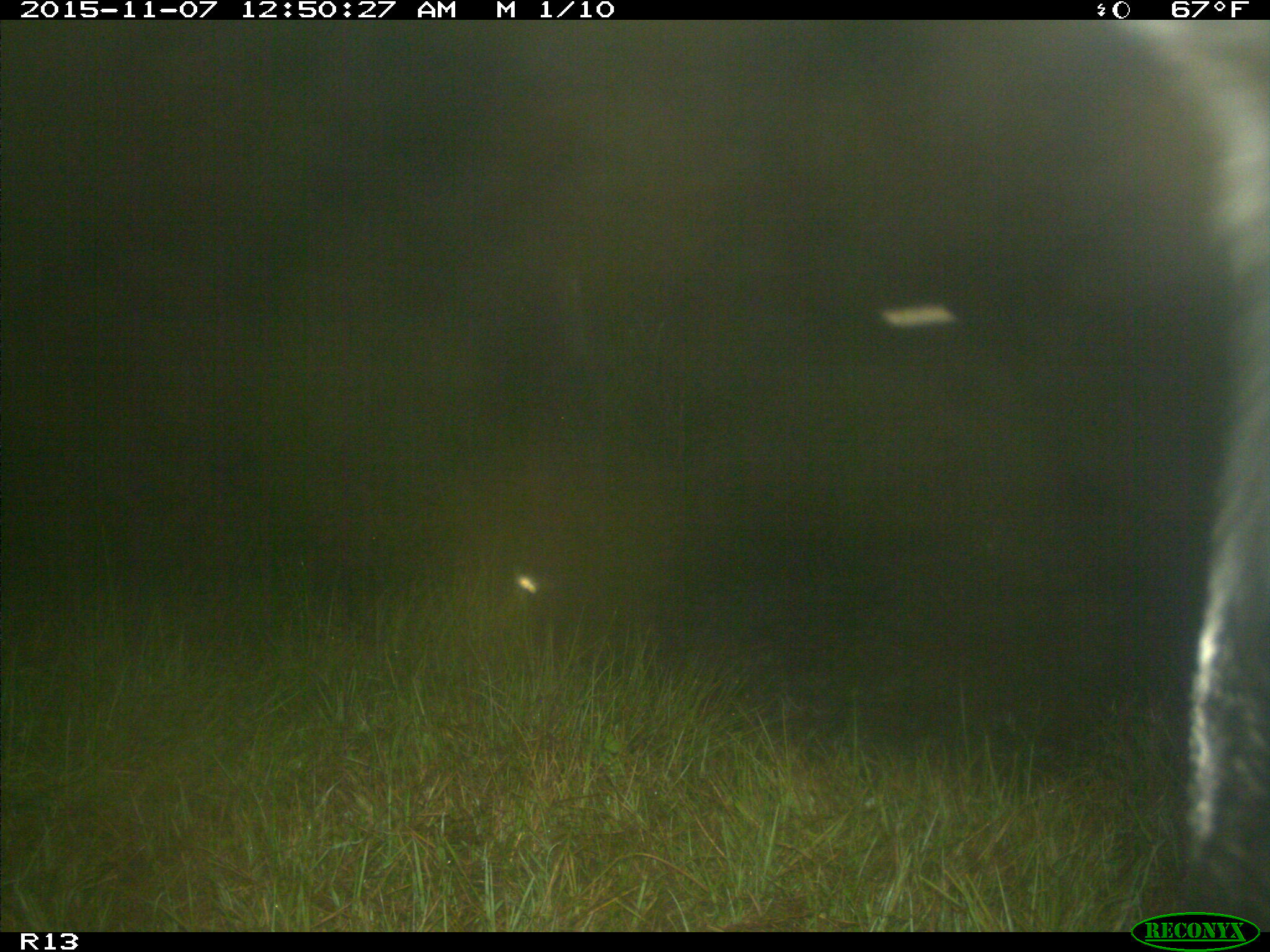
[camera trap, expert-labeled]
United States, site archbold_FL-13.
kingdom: Animalia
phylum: Chordata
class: Mammalia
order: Artiodactyla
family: Bovidae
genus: Bos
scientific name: Bos taurus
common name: domestic cow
Bos taurus (domestic cow).